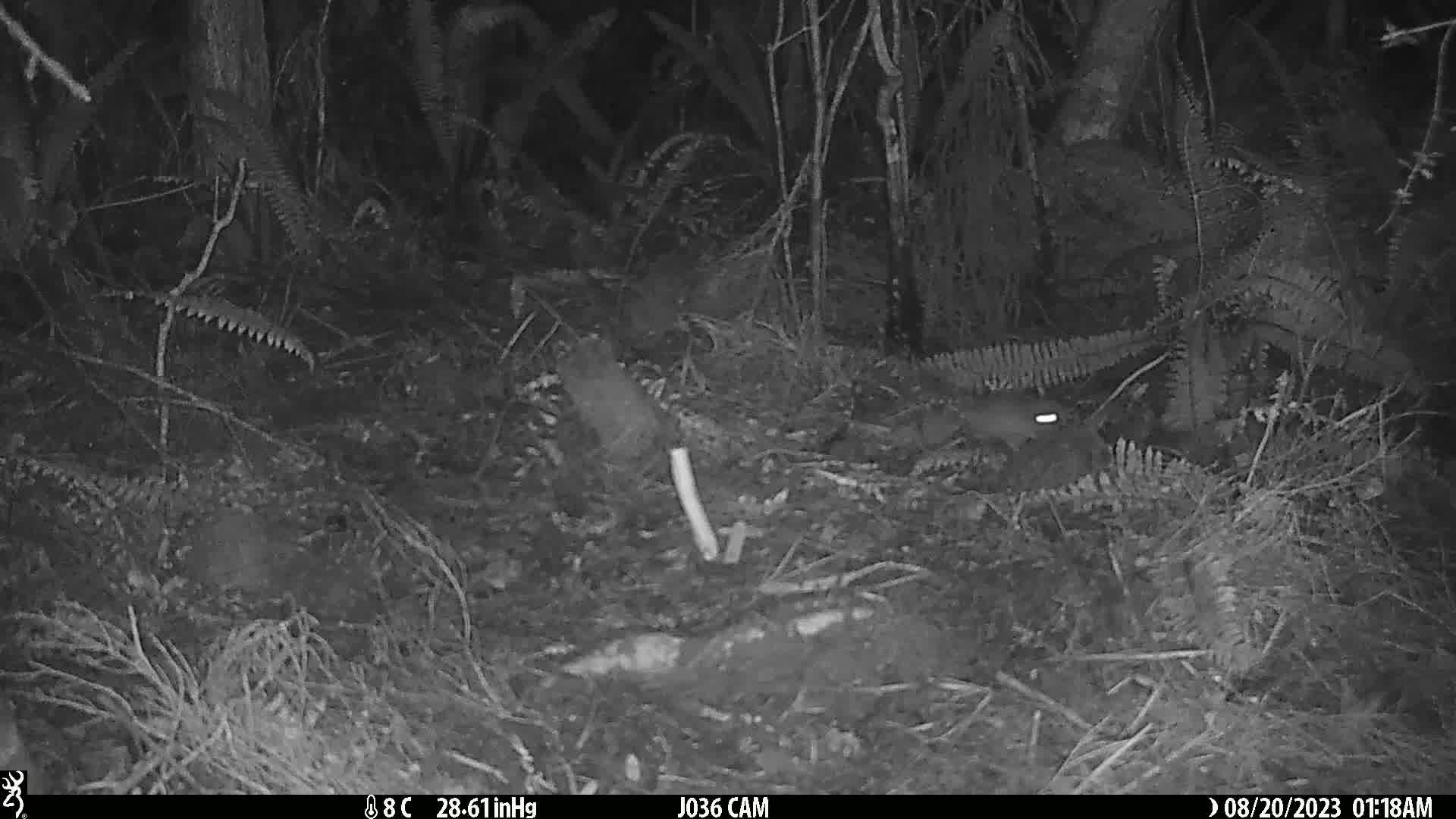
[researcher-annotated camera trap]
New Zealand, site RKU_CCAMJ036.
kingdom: Animalia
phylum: Chordata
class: Mammalia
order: Rodentia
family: Muridae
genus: Rattus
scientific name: Rattus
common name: rat